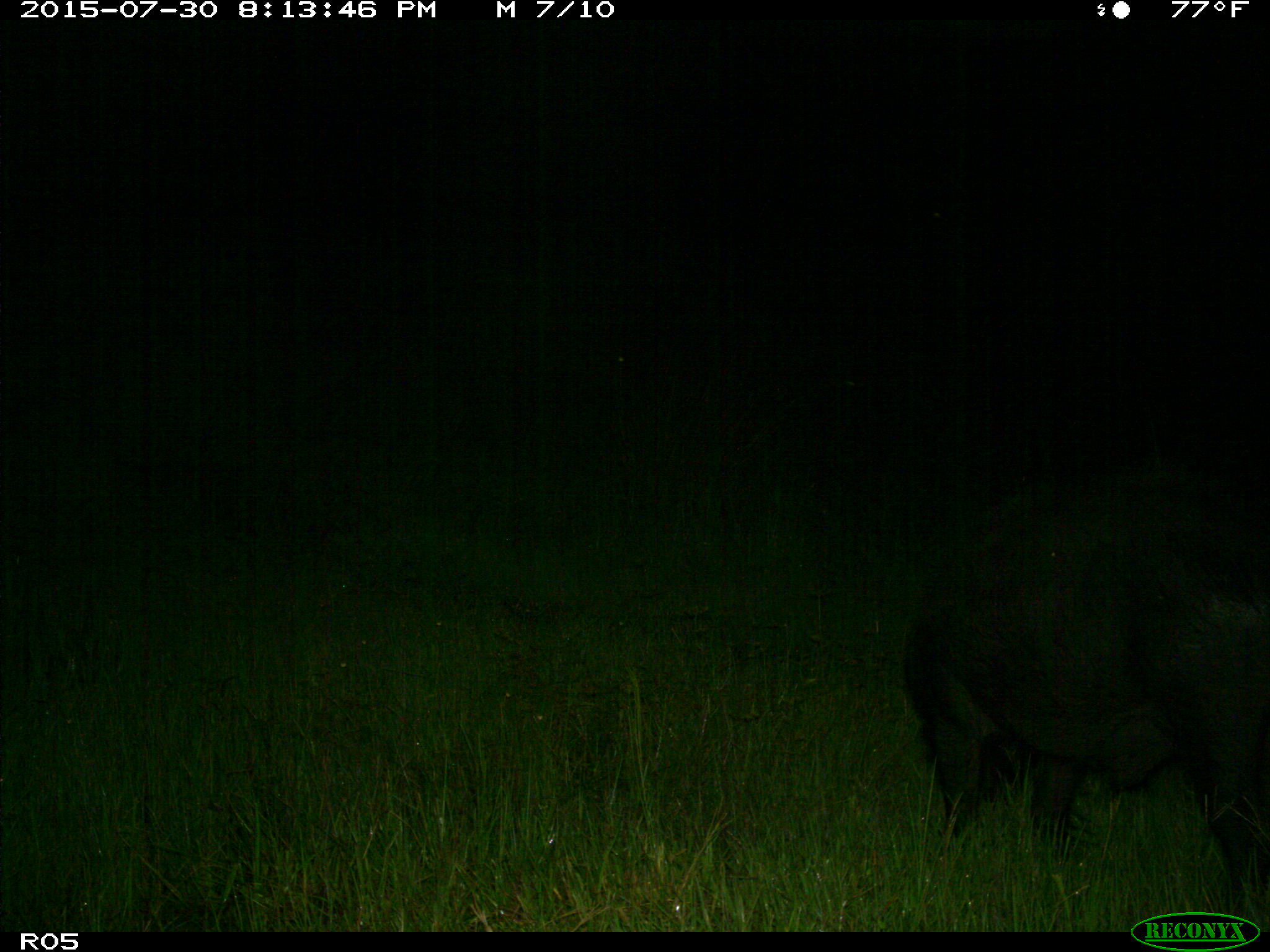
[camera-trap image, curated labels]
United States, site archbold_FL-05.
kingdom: Animalia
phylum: Chordata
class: Mammalia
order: Artiodactyla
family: Suidae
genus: Sus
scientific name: Sus scrofa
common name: wild boar